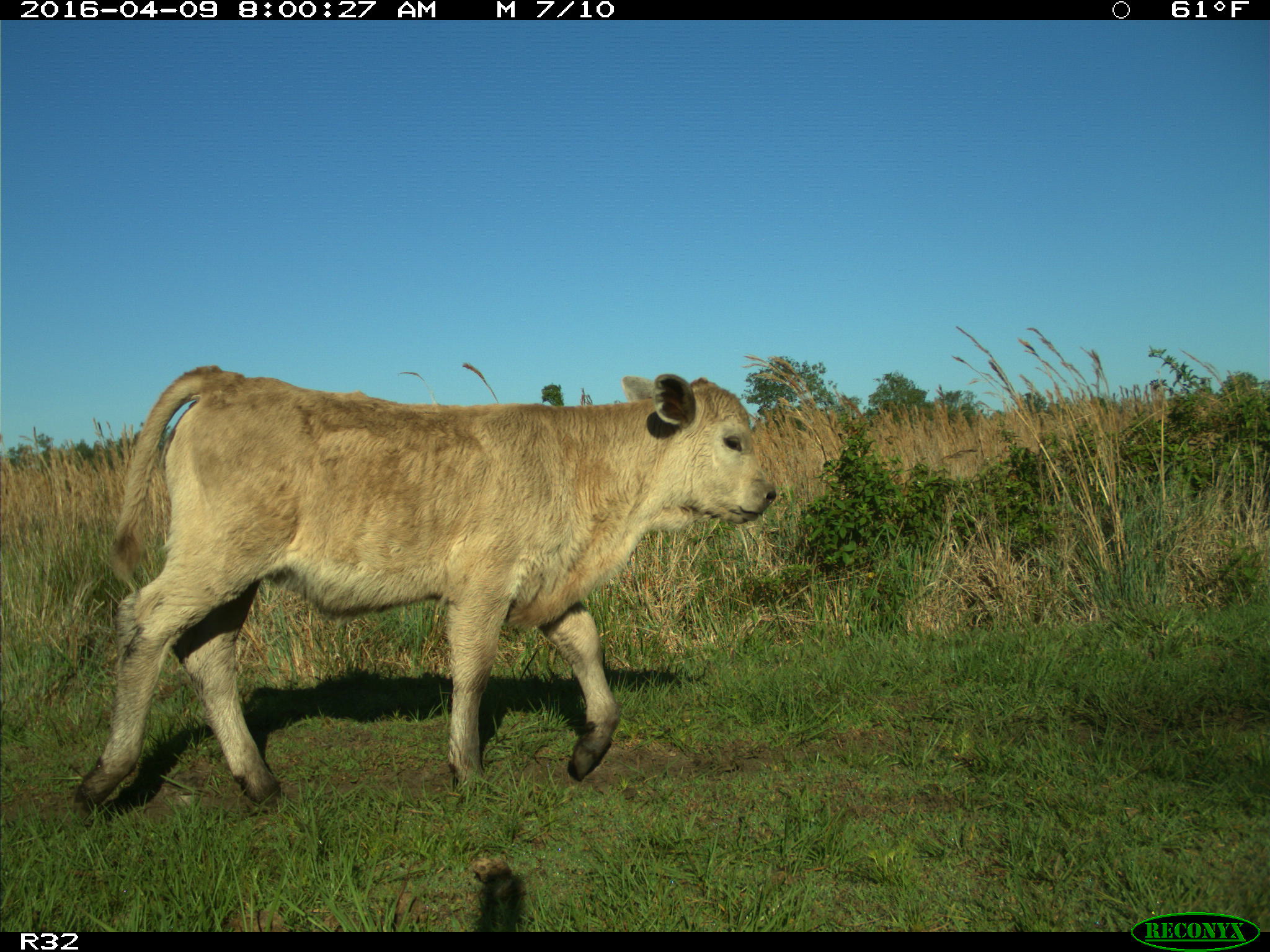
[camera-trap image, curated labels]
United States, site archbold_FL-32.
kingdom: Animalia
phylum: Chordata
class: Mammalia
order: Artiodactyla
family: Bovidae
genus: Bos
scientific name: Bos taurus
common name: domestic cow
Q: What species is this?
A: Bos taurus (domestic cow).